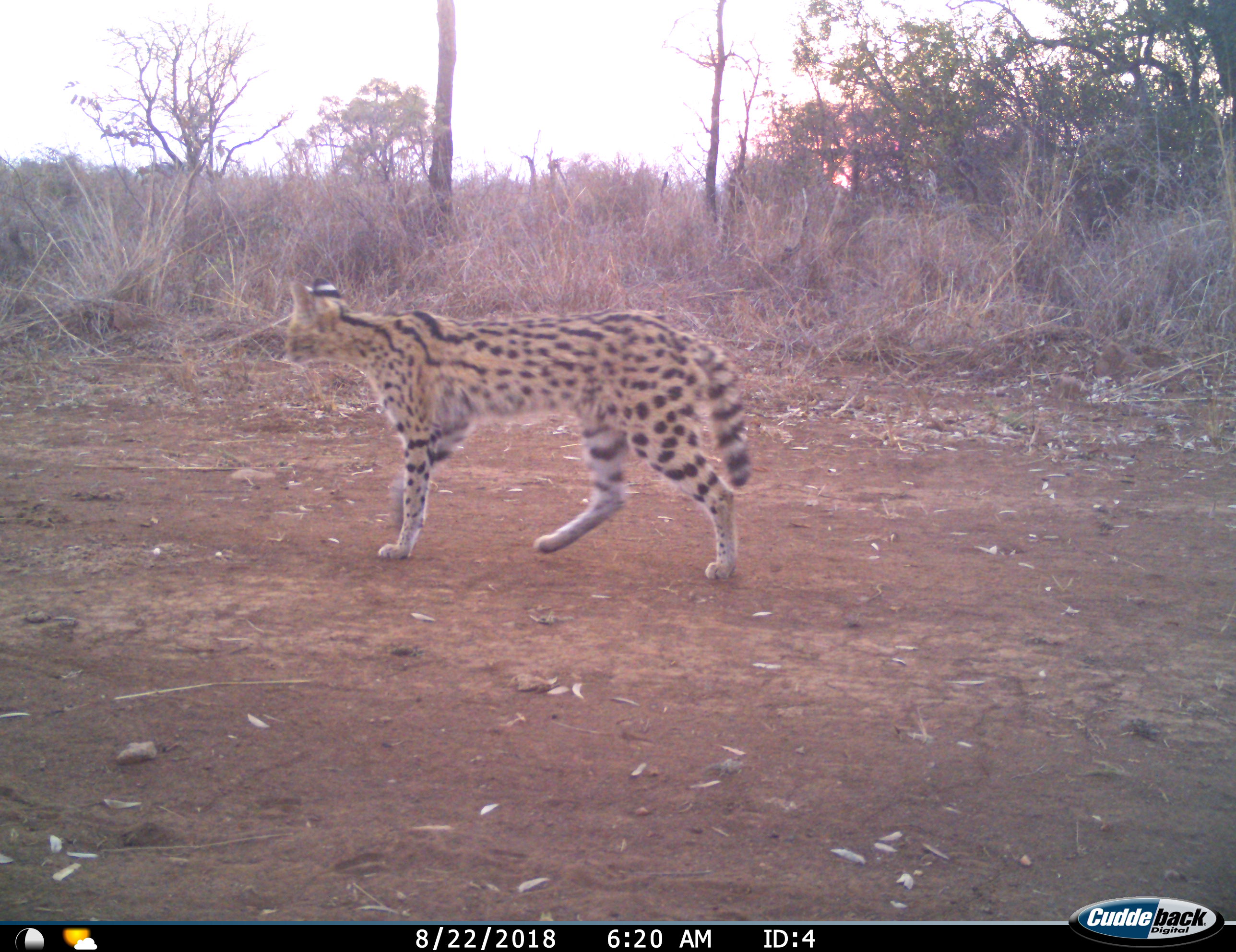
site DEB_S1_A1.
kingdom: Animalia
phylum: Chordata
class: Mammalia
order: Carnivora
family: Felidae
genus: Leptailurus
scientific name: Leptailurus serval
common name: serval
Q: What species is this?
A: Serval (Leptailurus serval).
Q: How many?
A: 1.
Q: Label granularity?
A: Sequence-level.